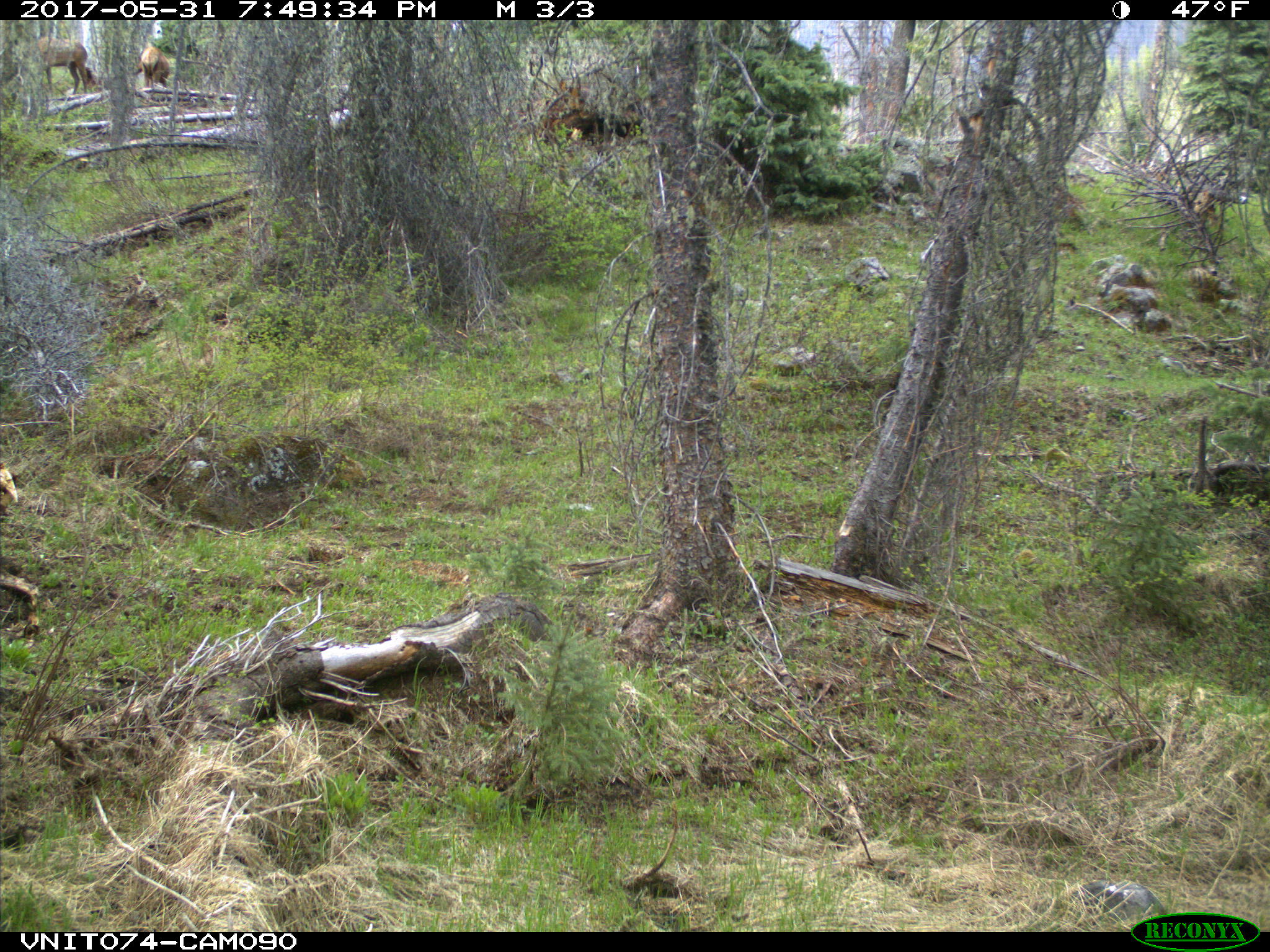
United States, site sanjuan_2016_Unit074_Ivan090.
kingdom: Animalia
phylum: Chordata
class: Mammalia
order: Artiodactyla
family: Cervidae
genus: Cervus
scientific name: Cervus elaphus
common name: red deer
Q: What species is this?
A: Cervus elaphus (red deer).